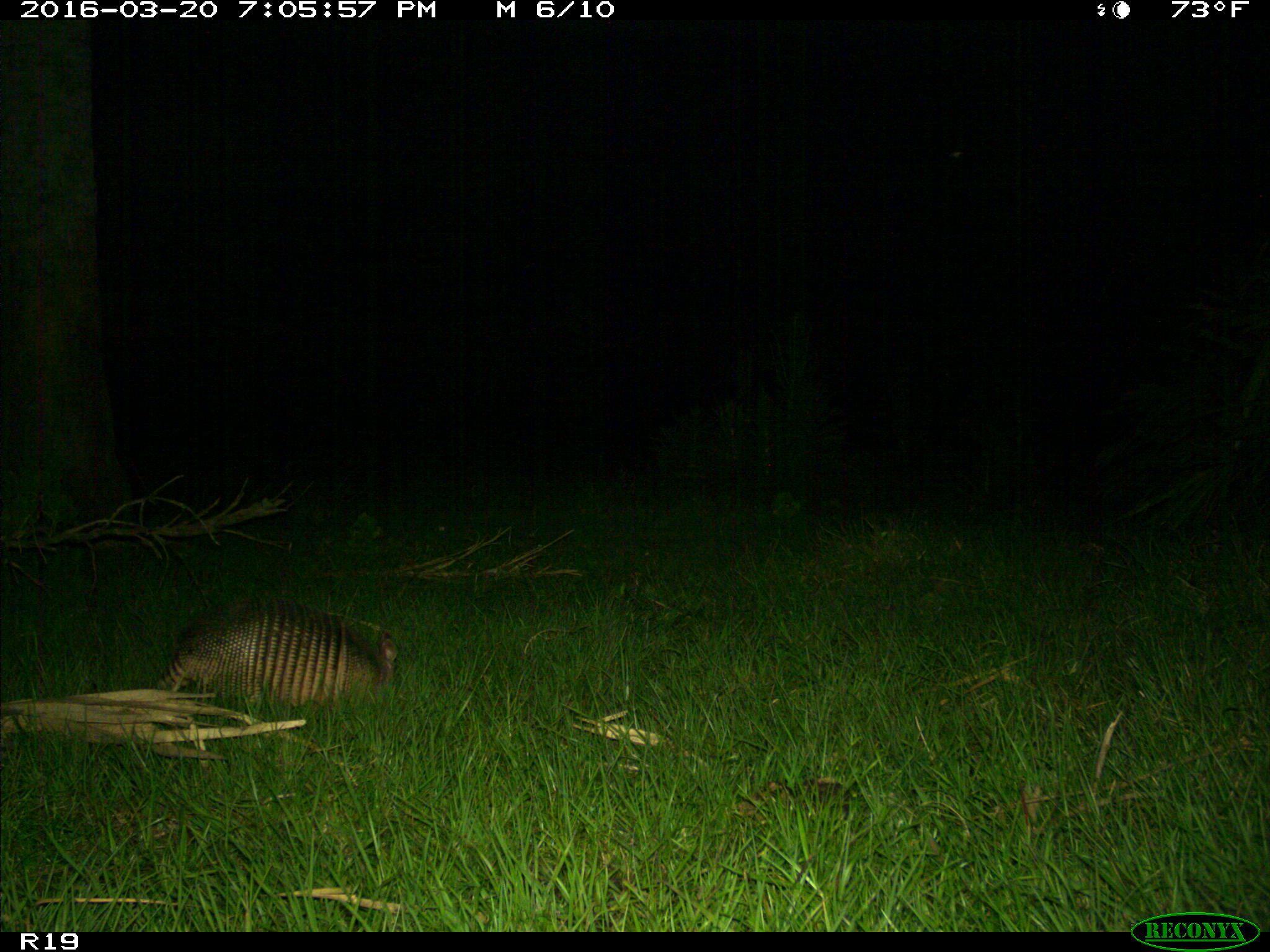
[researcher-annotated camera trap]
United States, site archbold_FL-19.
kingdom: Animalia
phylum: Chordata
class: Mammalia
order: Cingulata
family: Dasypodidae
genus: Dasypus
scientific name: Dasypus novemcinctus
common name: nine-banded armadillo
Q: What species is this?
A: Dasypus novemcinctus (nine-banded armadillo).